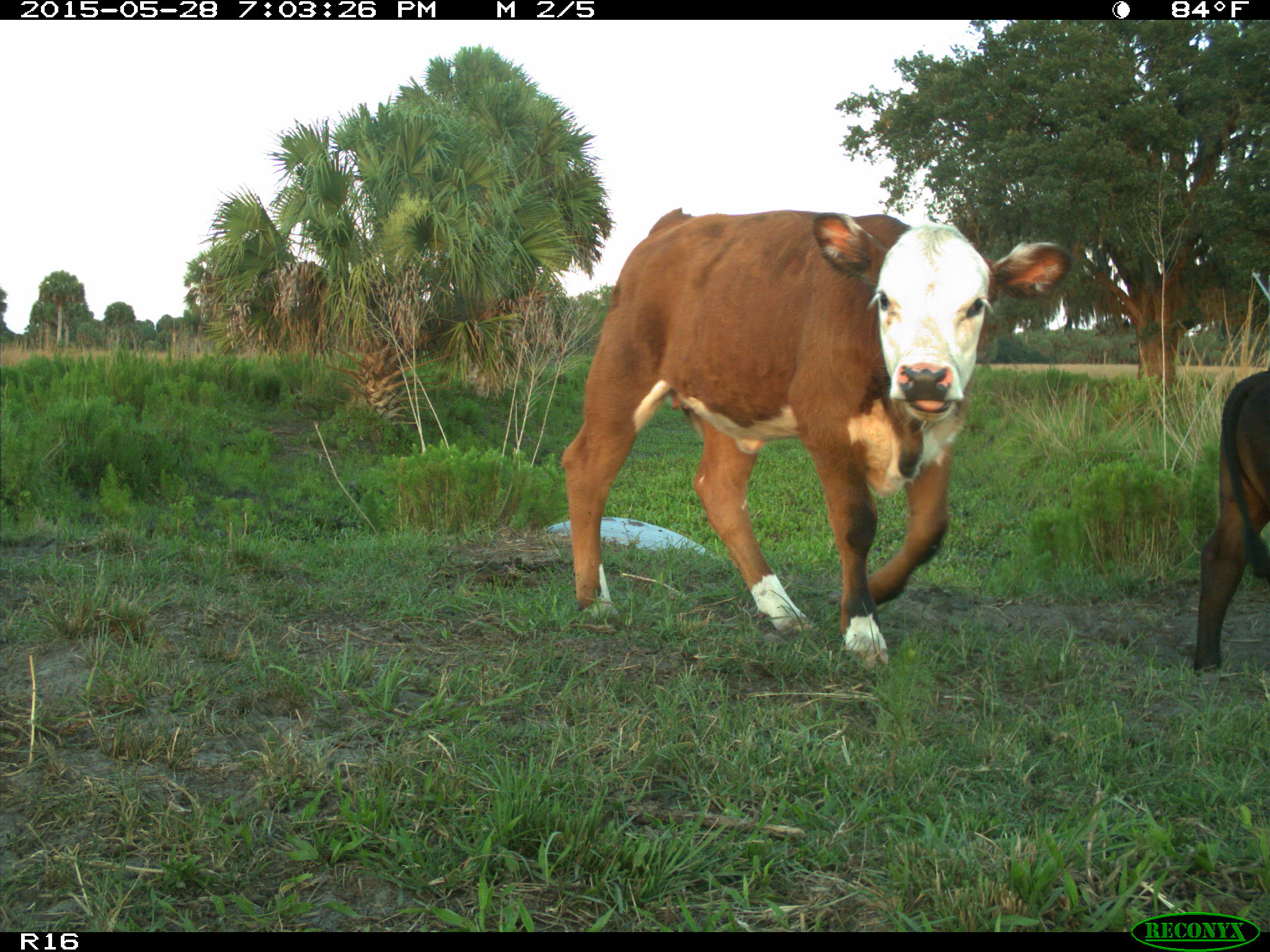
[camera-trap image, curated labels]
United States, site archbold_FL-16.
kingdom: Animalia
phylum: Chordata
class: Mammalia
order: Artiodactyla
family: Bovidae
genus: Bos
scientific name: Bos taurus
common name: domestic cow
Bos taurus (domestic cow).